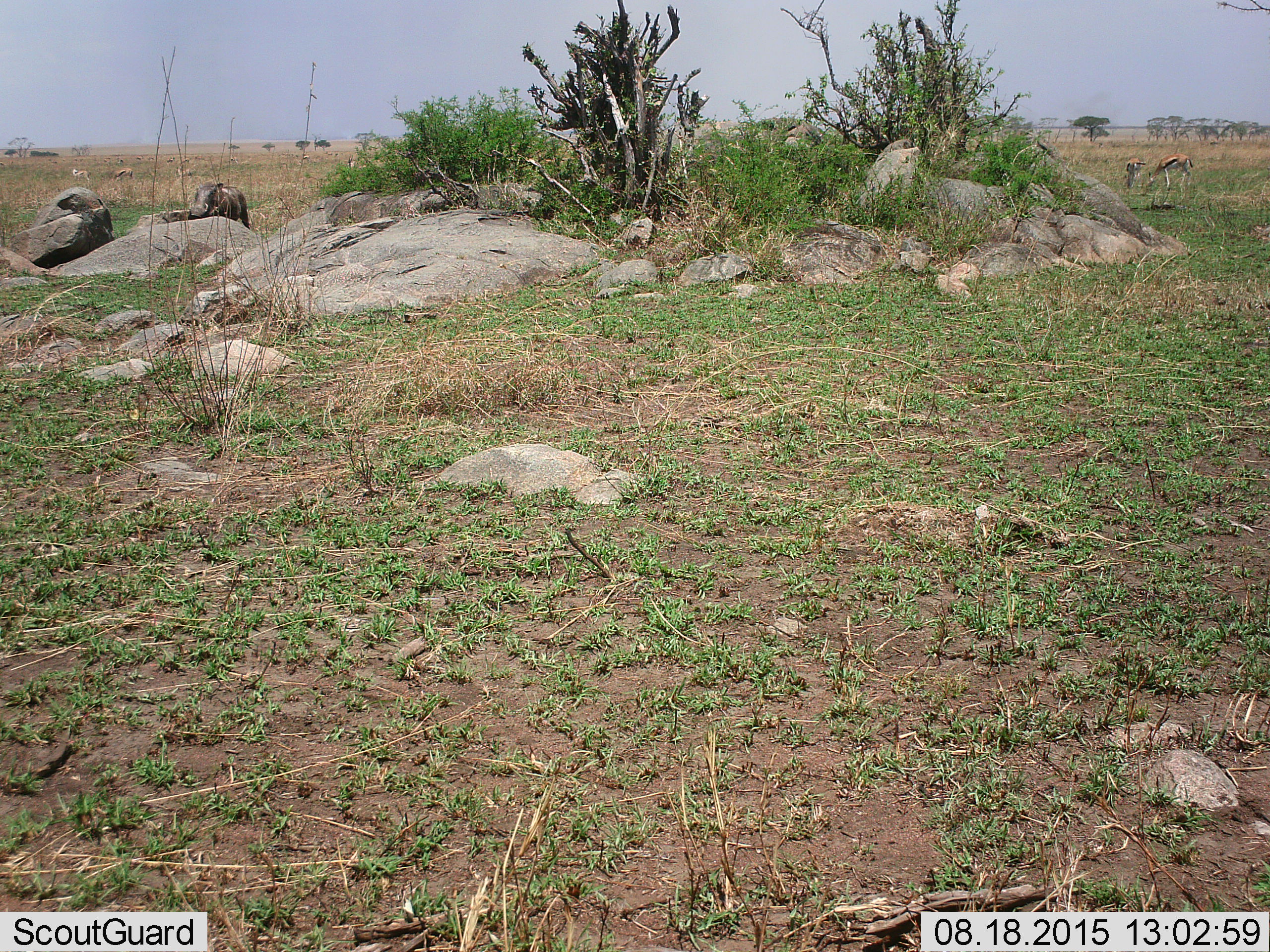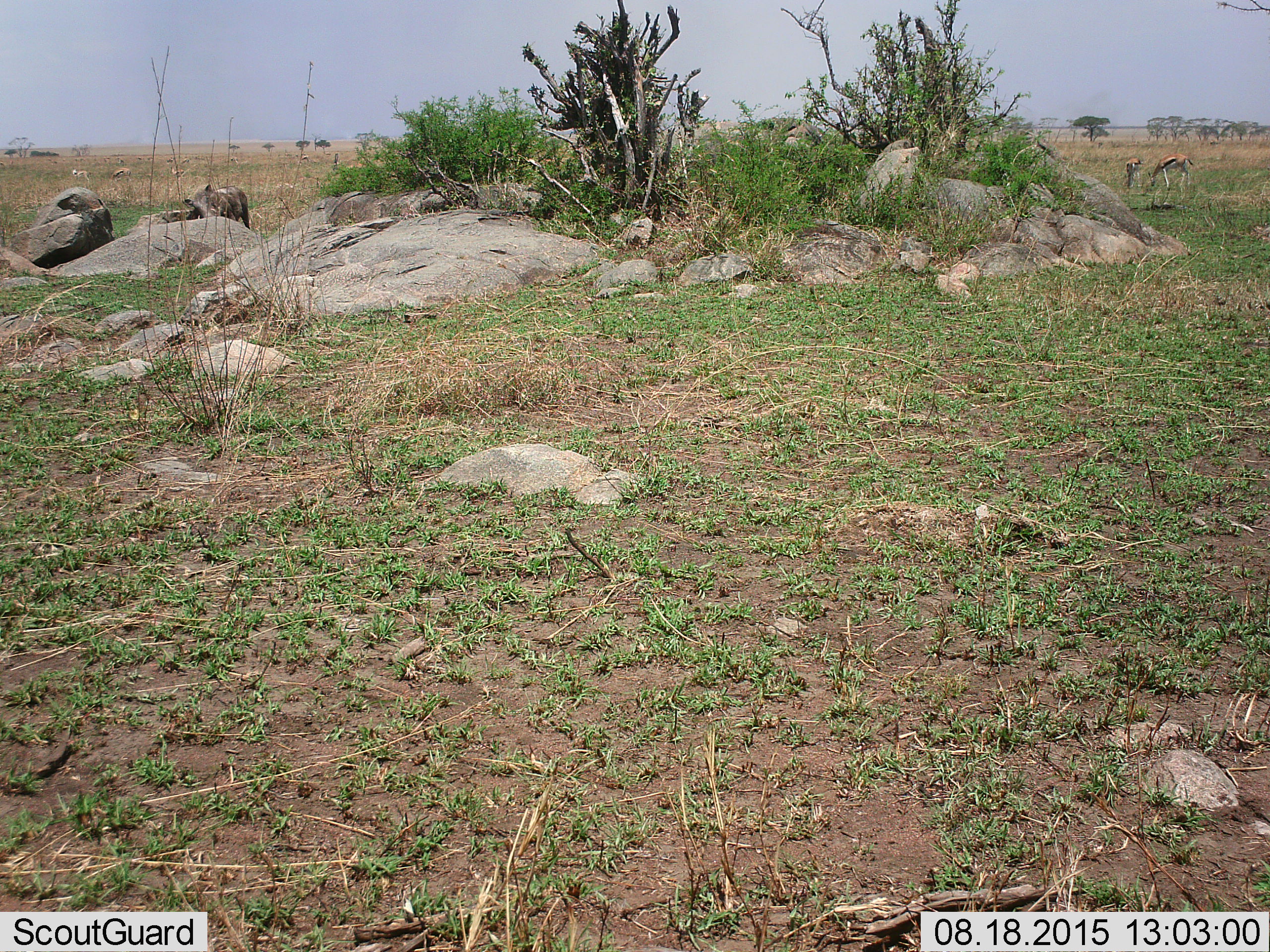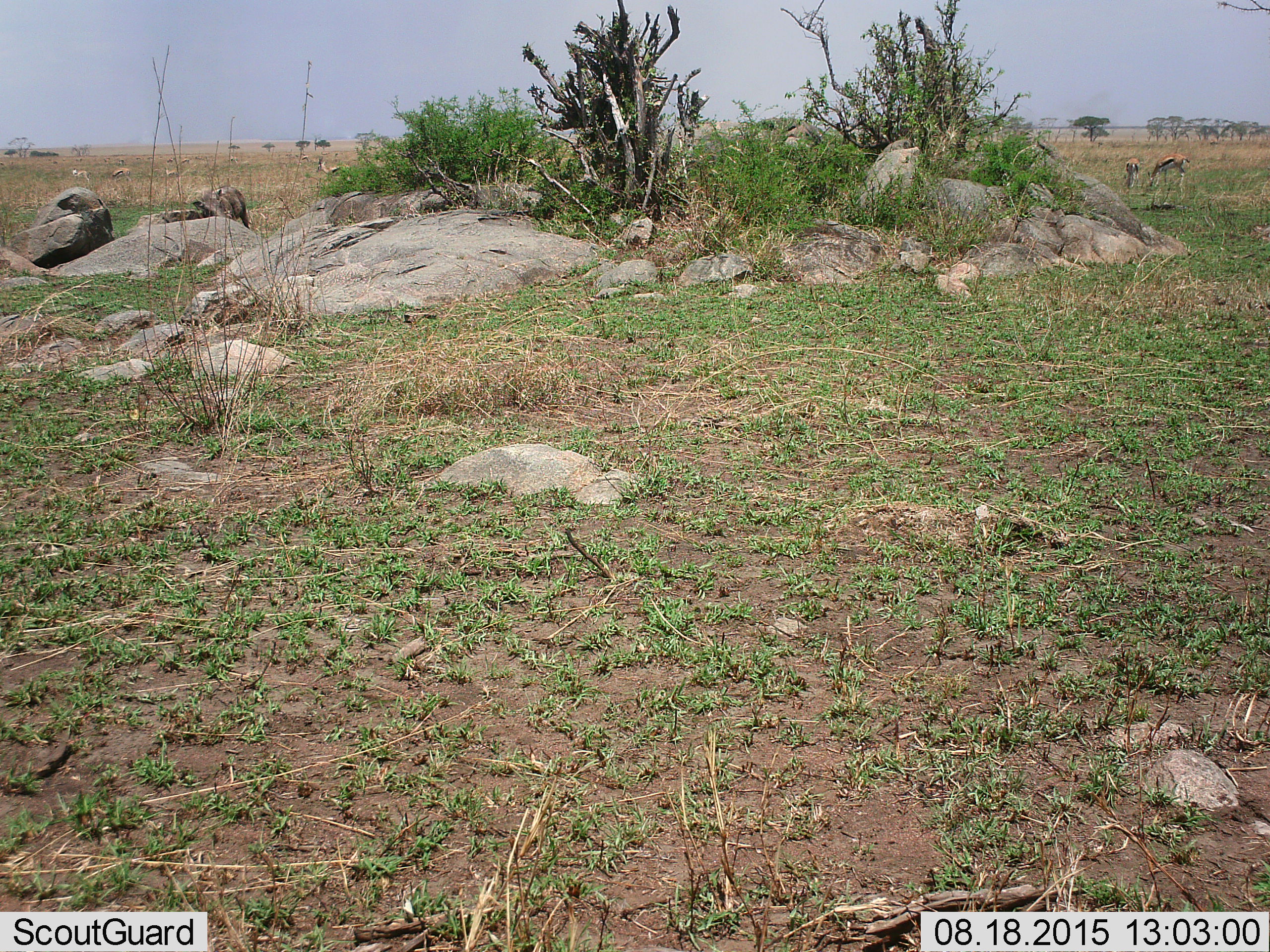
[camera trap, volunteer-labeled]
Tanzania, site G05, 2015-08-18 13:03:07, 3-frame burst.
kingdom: Animalia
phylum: Chordata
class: Mammalia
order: Artiodactyla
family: Bovidae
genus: Eudorcas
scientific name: Eudorcas thomsonii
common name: thomson's gazelle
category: gazellethomsons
Gazellethomsons (thomson's gazelle) (Eudorcas thomsonii), count 11-50. Behavior (volunteer vote fractions): standing 64%, resting 0%, moving 36%, interacting 0%. Young present (vote fraction): 7%. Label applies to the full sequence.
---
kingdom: Animalia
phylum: Chordata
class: Mammalia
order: Artiodactyla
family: Suidae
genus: Phacochoerus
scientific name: Phacochoerus africanus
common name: warthog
Warthog (Phacochoerus africanus), count 1. Behavior (volunteer vote fractions): standing 80%, resting 0%, moving 13%, interacting 13%. Young present (vote fraction): 0%. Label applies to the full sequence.